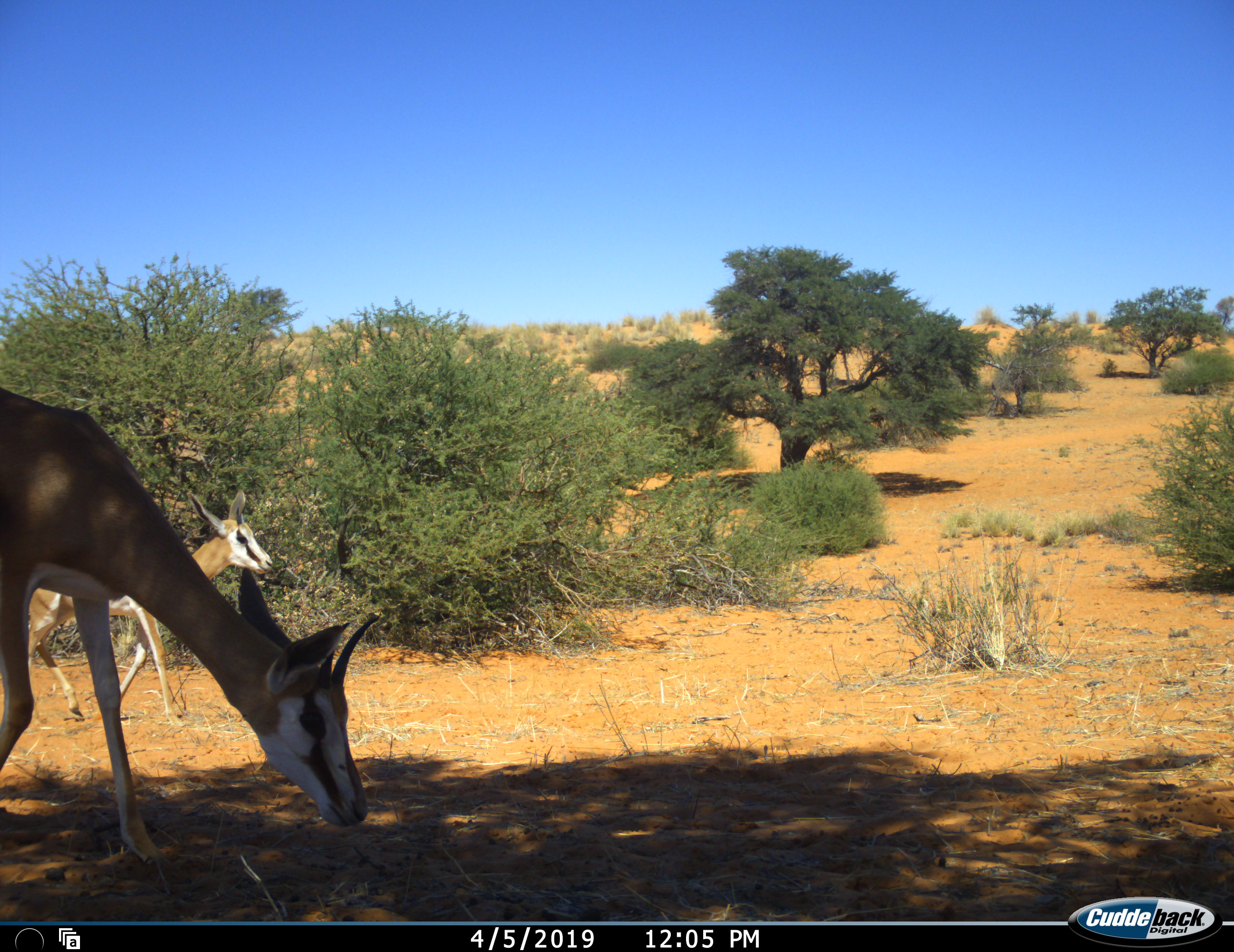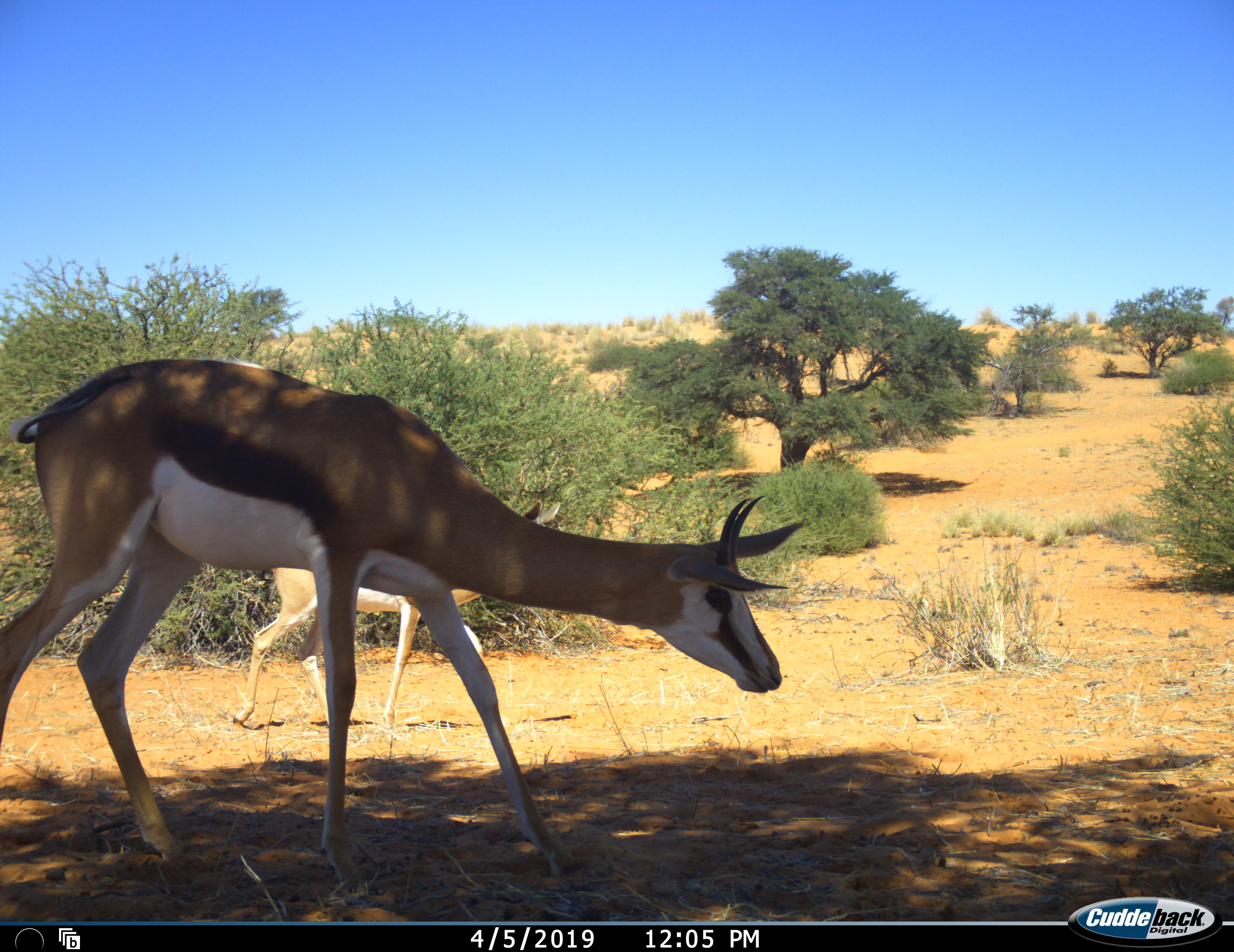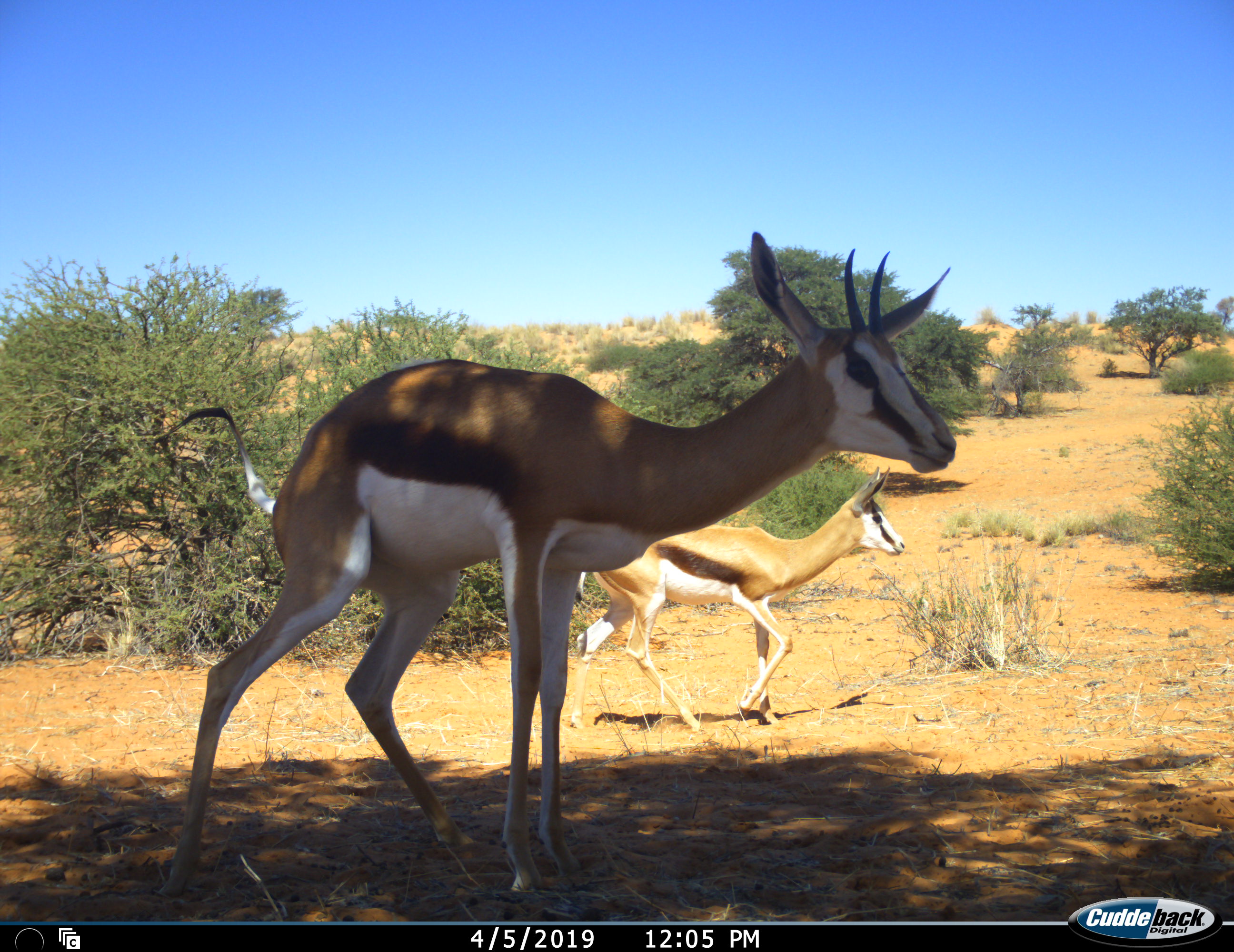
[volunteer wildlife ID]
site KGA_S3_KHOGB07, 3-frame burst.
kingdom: Animalia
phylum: Chordata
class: Mammalia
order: Artiodactyla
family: Bovidae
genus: Antidorcas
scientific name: Antidorcas marsupialis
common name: springbok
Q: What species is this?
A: Springbok (Antidorcas marsupialis).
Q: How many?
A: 2.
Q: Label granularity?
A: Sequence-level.